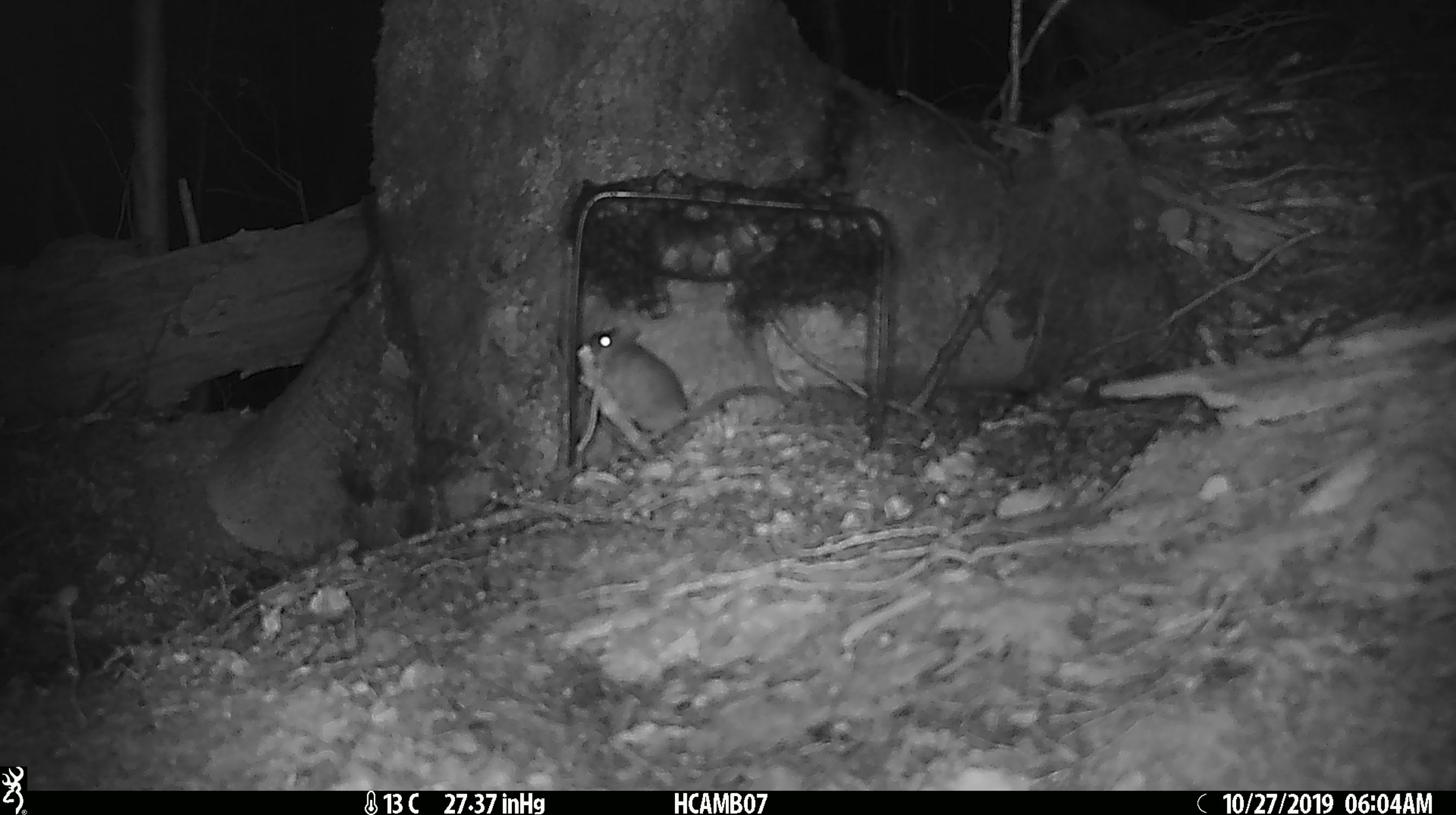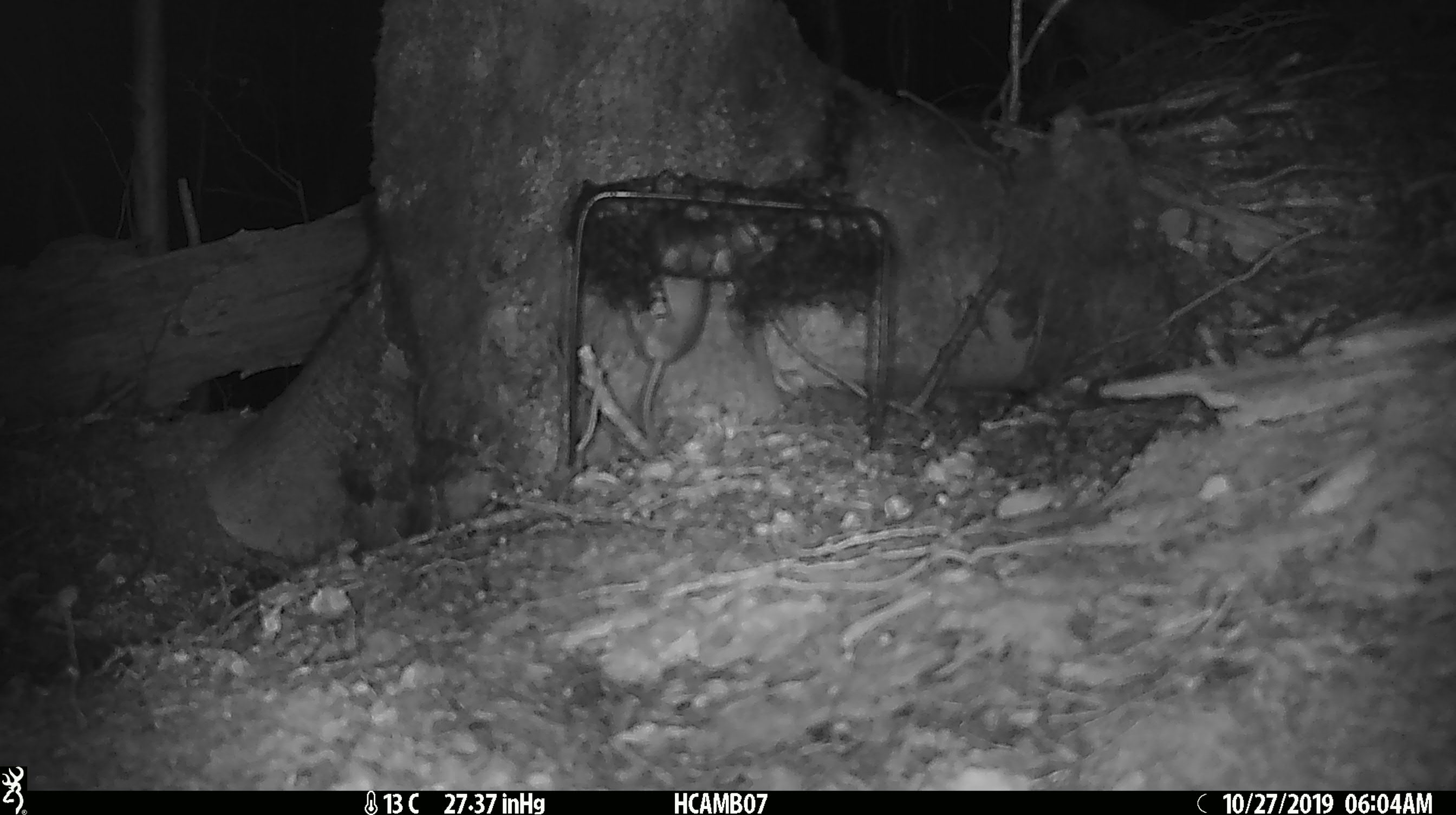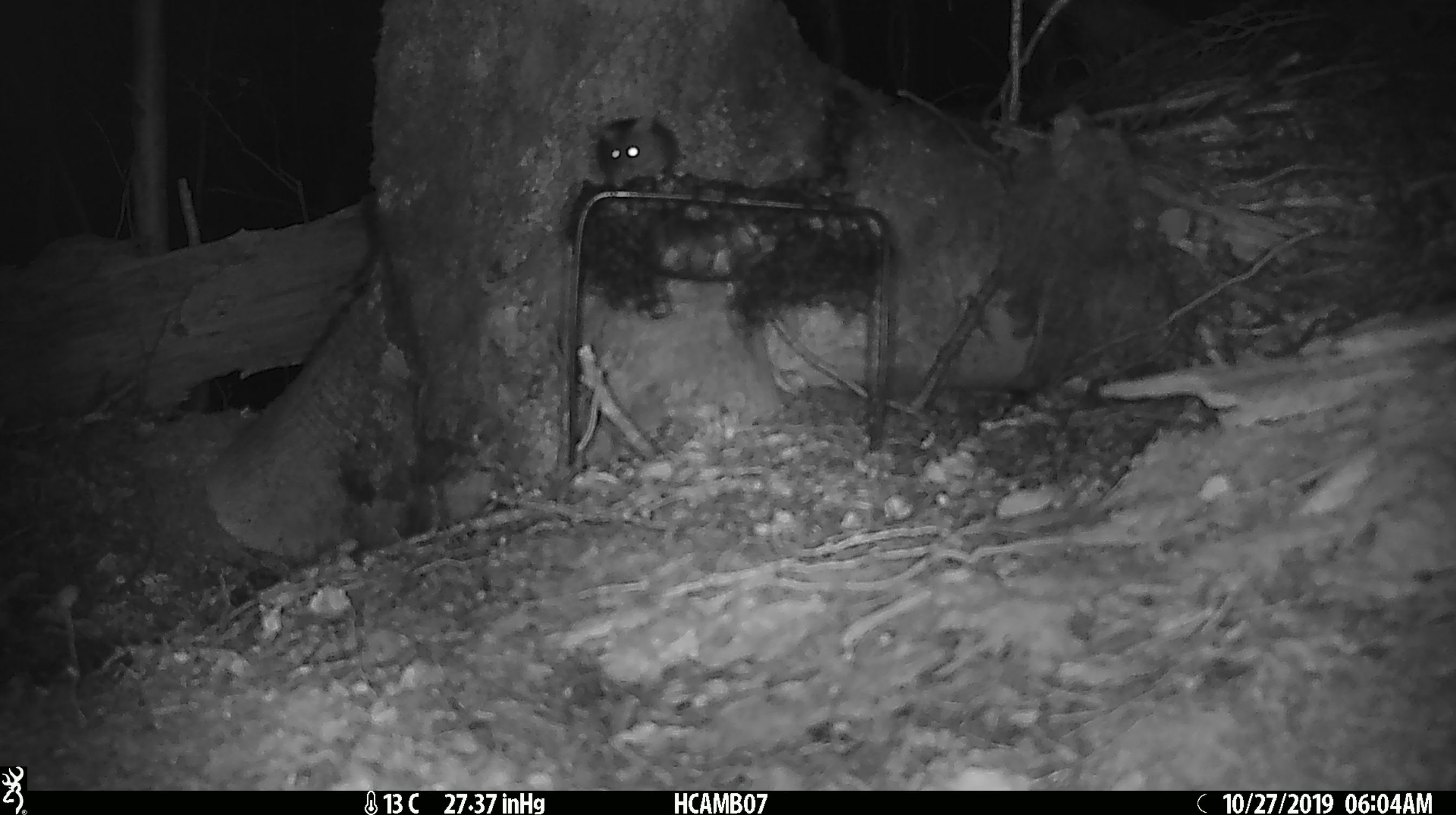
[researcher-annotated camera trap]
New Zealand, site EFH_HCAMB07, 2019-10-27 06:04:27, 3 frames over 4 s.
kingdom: Animalia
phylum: Chordata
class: Mammalia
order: Rodentia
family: Muridae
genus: Mus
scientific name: Mus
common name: mouse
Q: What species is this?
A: Mouse (Mus).